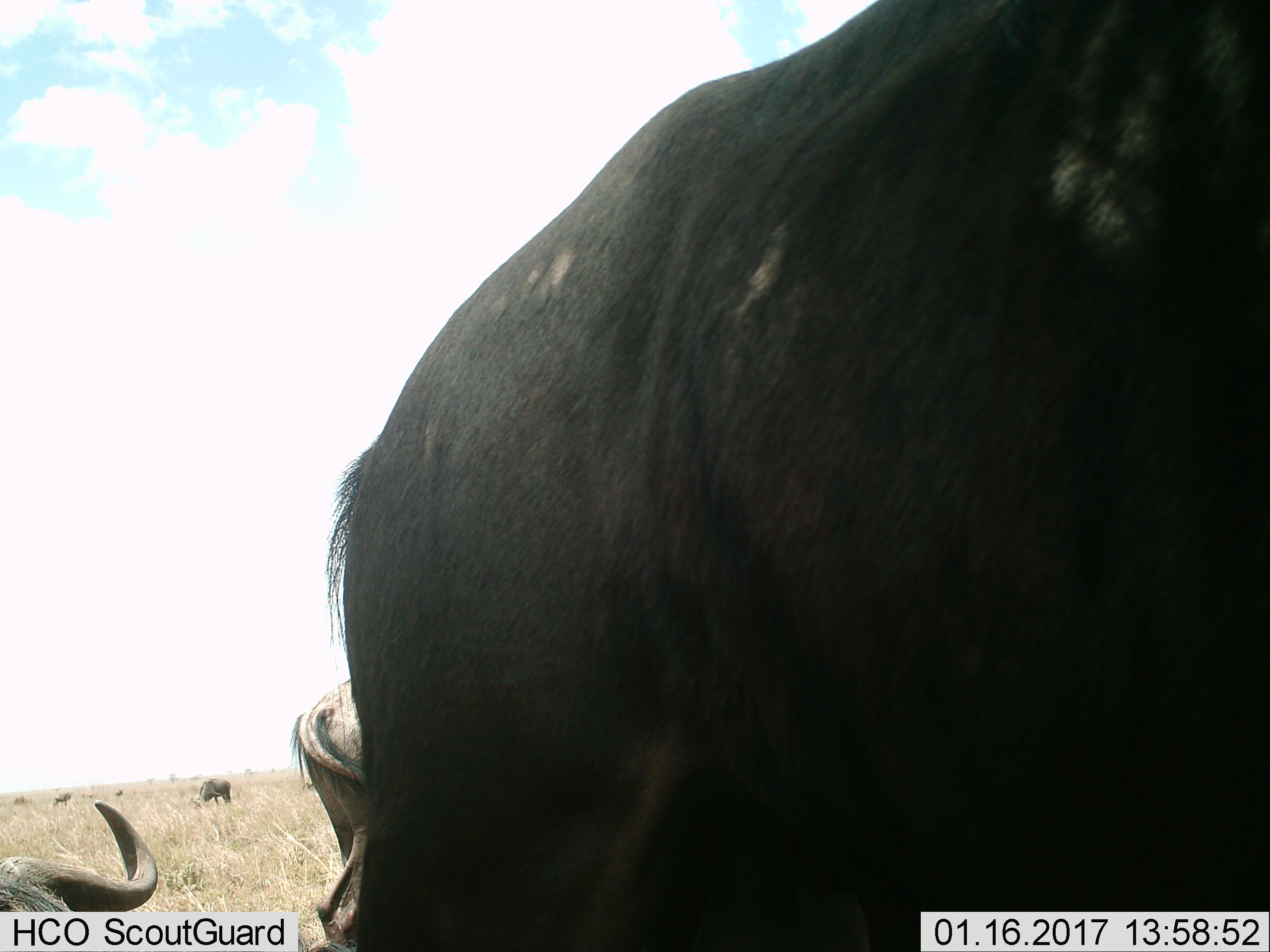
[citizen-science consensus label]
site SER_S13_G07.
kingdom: Animalia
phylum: Chordata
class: Mammalia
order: Artiodactyla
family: Bovidae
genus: Connochaetes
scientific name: Connochaetes taurinus taurinus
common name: blue wildebeest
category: wildebeestblue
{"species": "wildebeestblue (blue wildebeest) (Connochaetes taurinus taurinus)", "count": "4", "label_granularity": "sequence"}